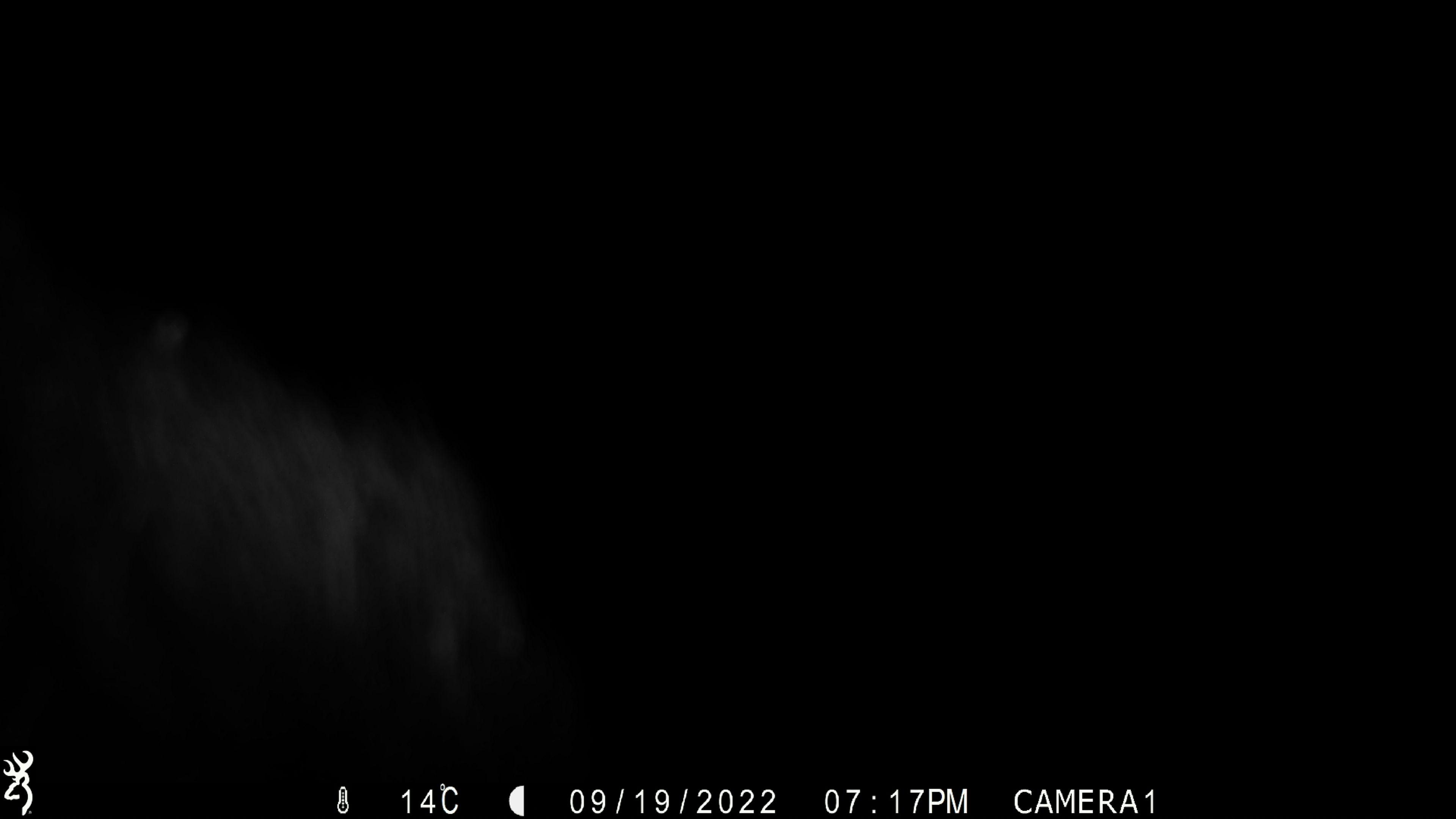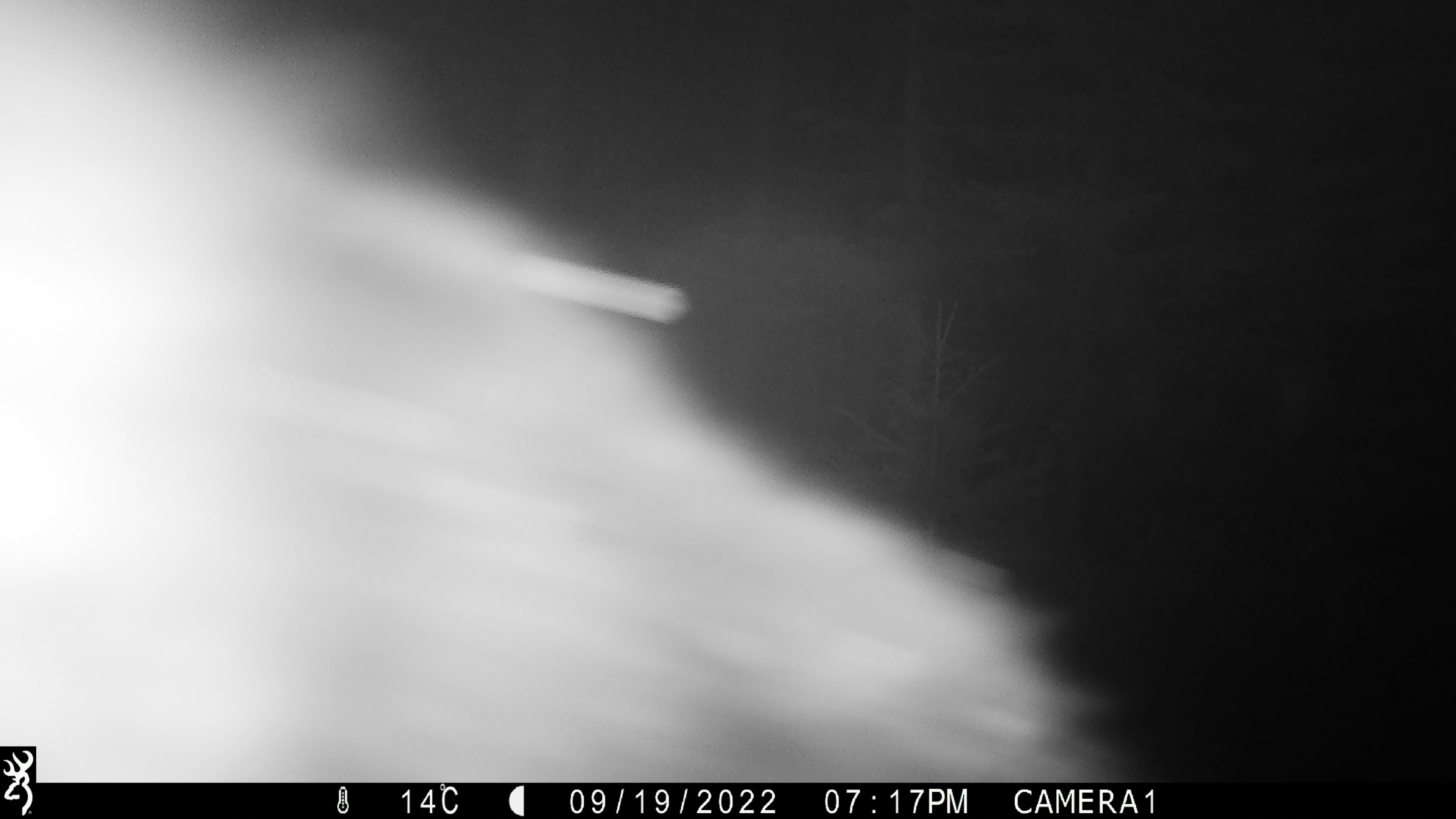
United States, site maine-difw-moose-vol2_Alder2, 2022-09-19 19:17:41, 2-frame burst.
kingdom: Animalia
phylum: Chordata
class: Mammalia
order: Carnivora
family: Ursidae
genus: Ursus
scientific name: Ursus americanus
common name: black bear